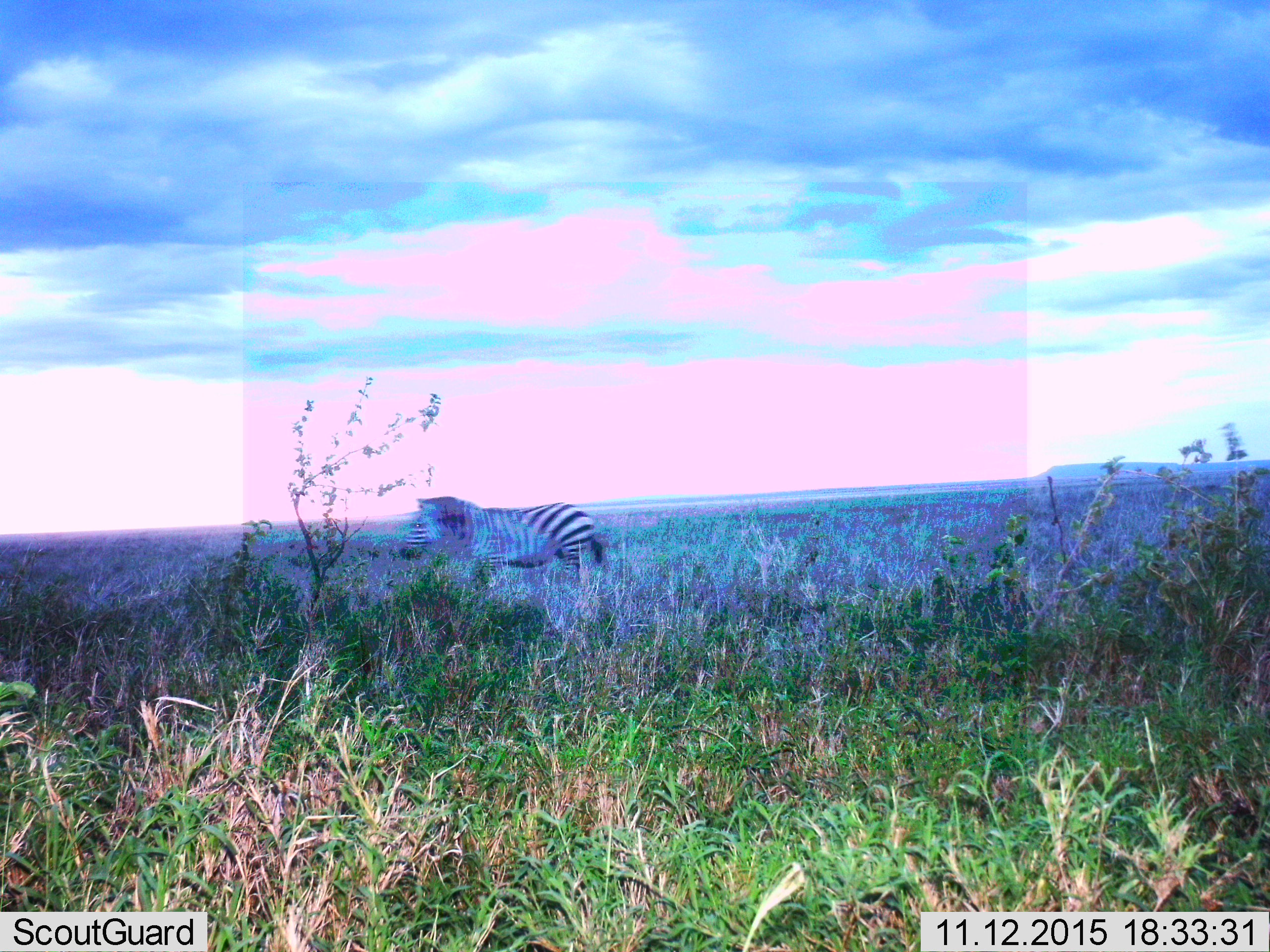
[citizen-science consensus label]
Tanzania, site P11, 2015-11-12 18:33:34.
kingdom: Animalia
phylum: Chordata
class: Mammalia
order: Perissodactyla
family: Equidae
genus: Equus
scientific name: Equus quagga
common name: plains zebra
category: zebra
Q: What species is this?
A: Zebra (plains zebra) (Equus quagga).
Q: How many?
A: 1.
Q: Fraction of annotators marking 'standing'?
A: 22%.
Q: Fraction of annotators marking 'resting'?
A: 0%.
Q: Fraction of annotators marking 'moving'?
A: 78%.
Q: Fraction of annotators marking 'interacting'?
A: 0%.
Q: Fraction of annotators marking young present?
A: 0%.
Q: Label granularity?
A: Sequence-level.